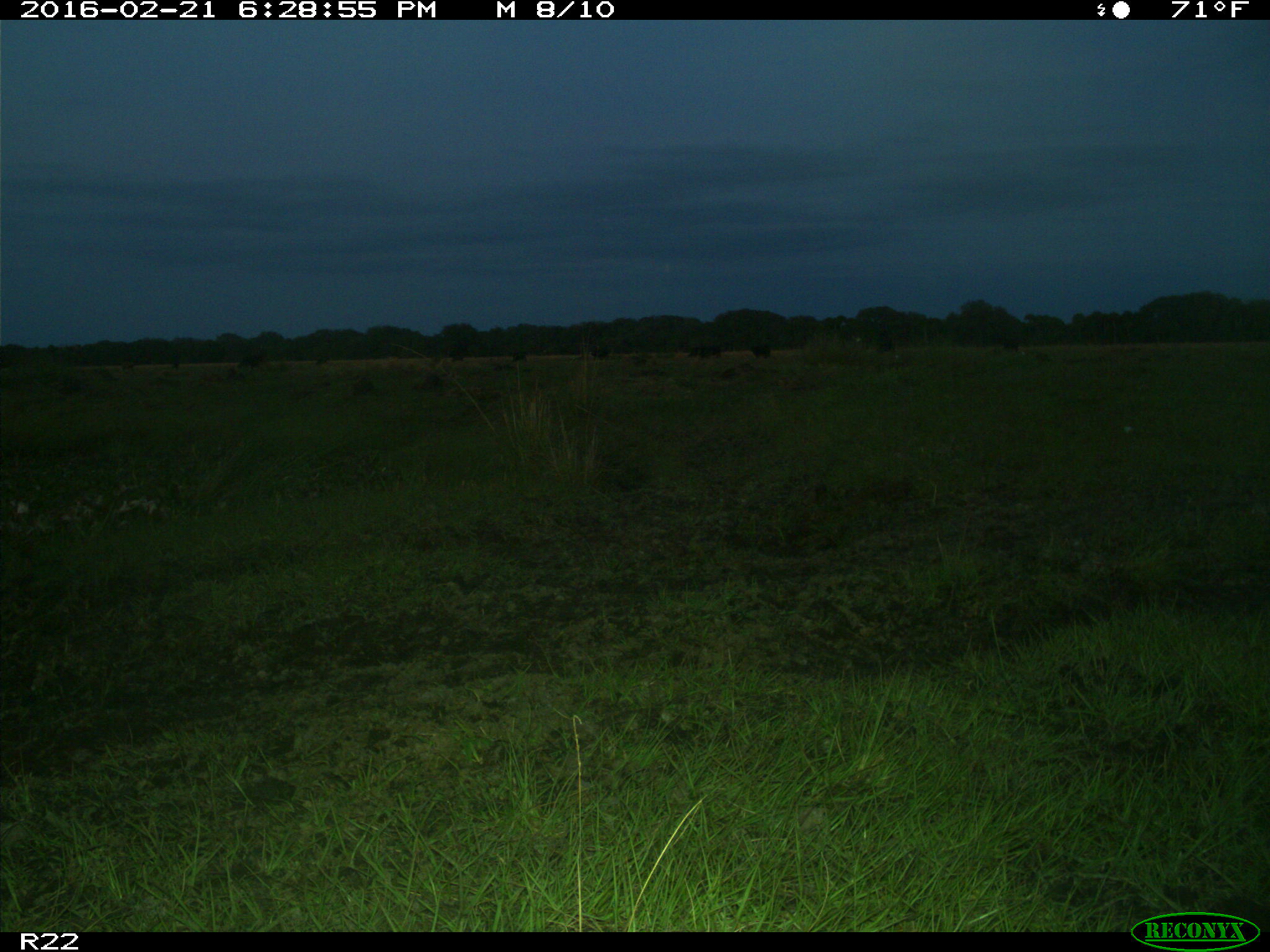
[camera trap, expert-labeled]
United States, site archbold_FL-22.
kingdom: Animalia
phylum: Chordata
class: Mammalia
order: Artiodactyla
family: Bovidae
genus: Bos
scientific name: Bos taurus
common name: domestic cow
Bos taurus (domestic cow).